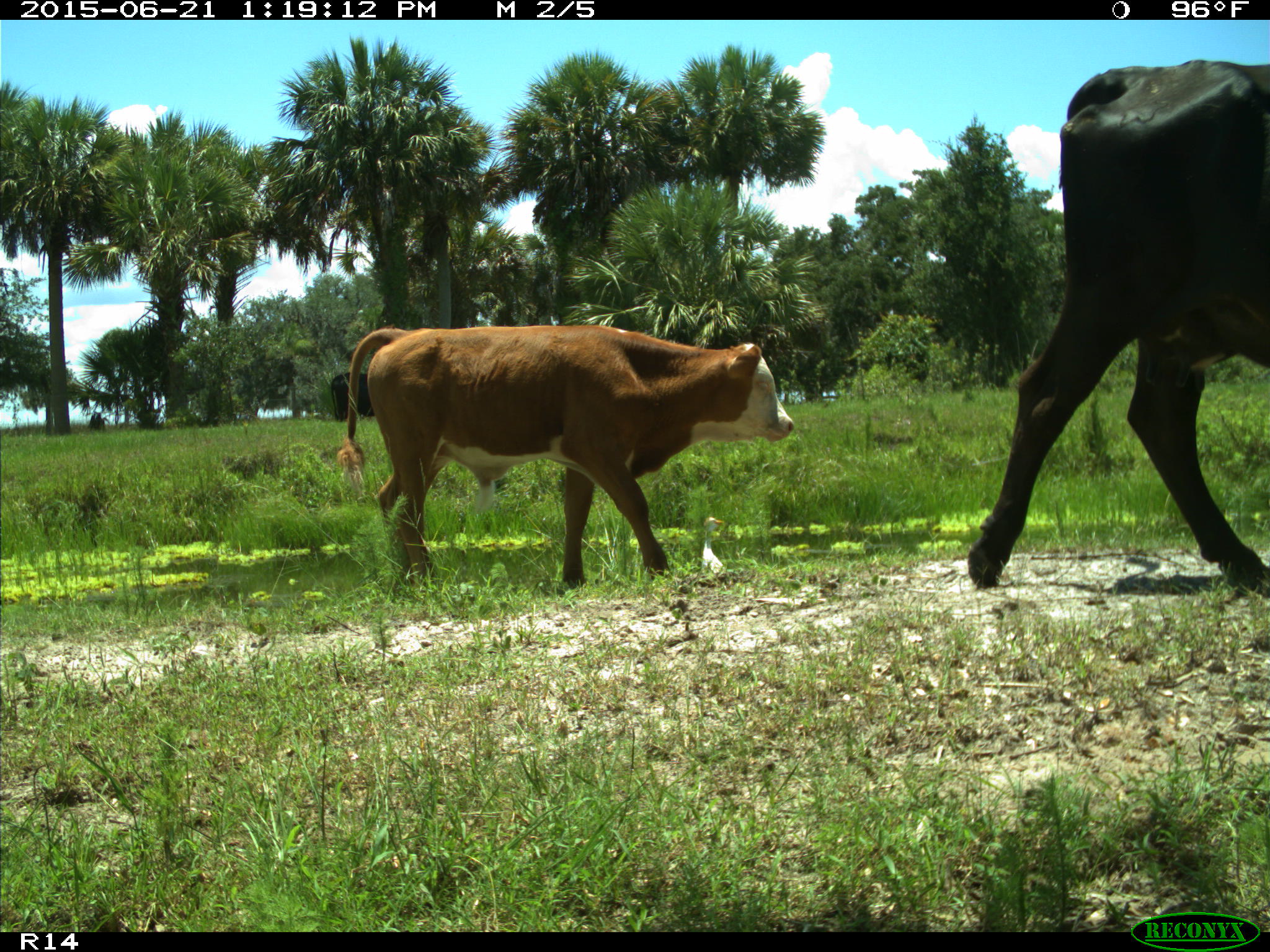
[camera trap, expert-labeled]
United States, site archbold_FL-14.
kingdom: Animalia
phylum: Chordata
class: Mammalia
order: Artiodactyla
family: Bovidae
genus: Bos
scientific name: Bos taurus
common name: domestic cow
Bos taurus (domestic cow).